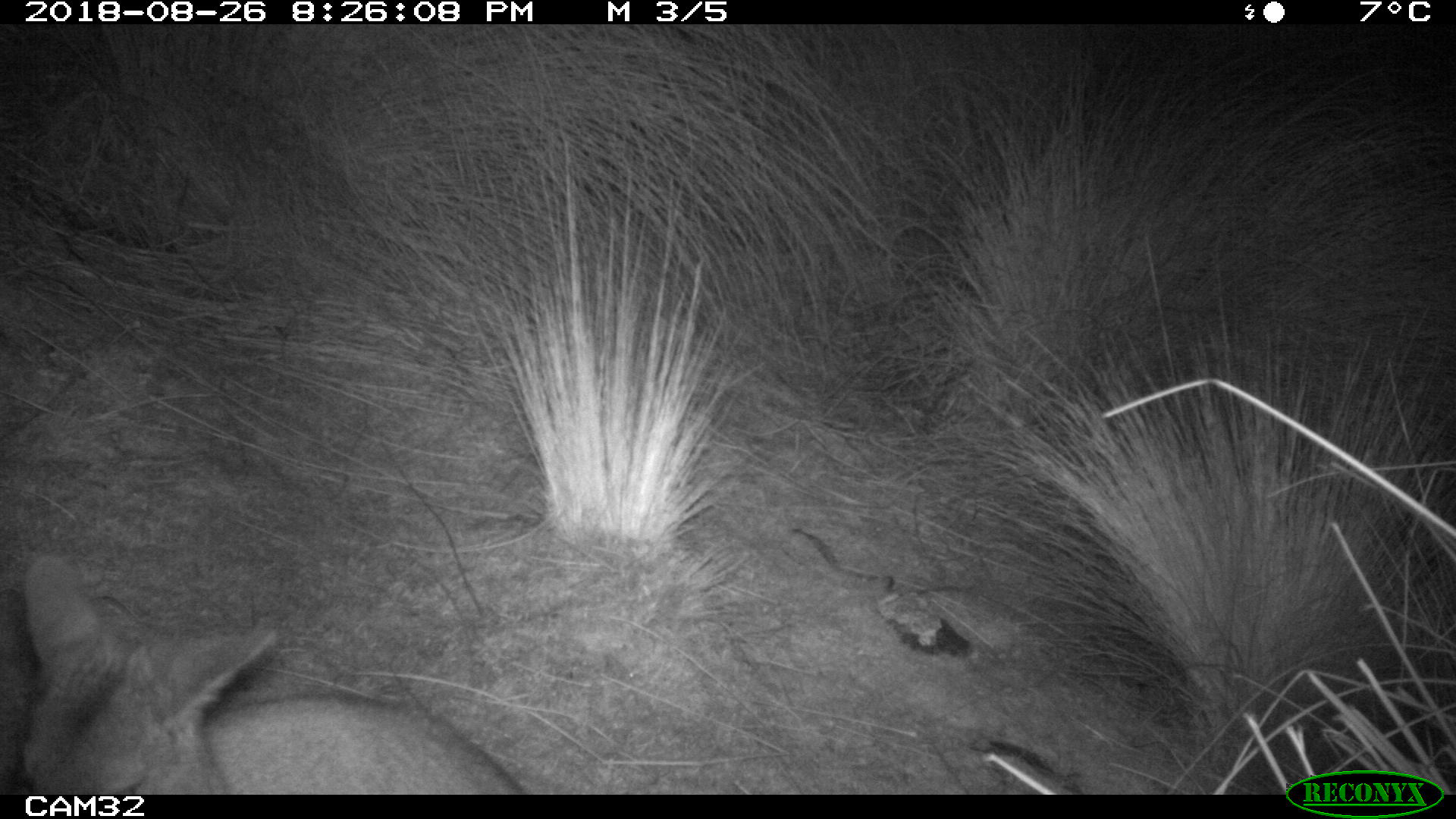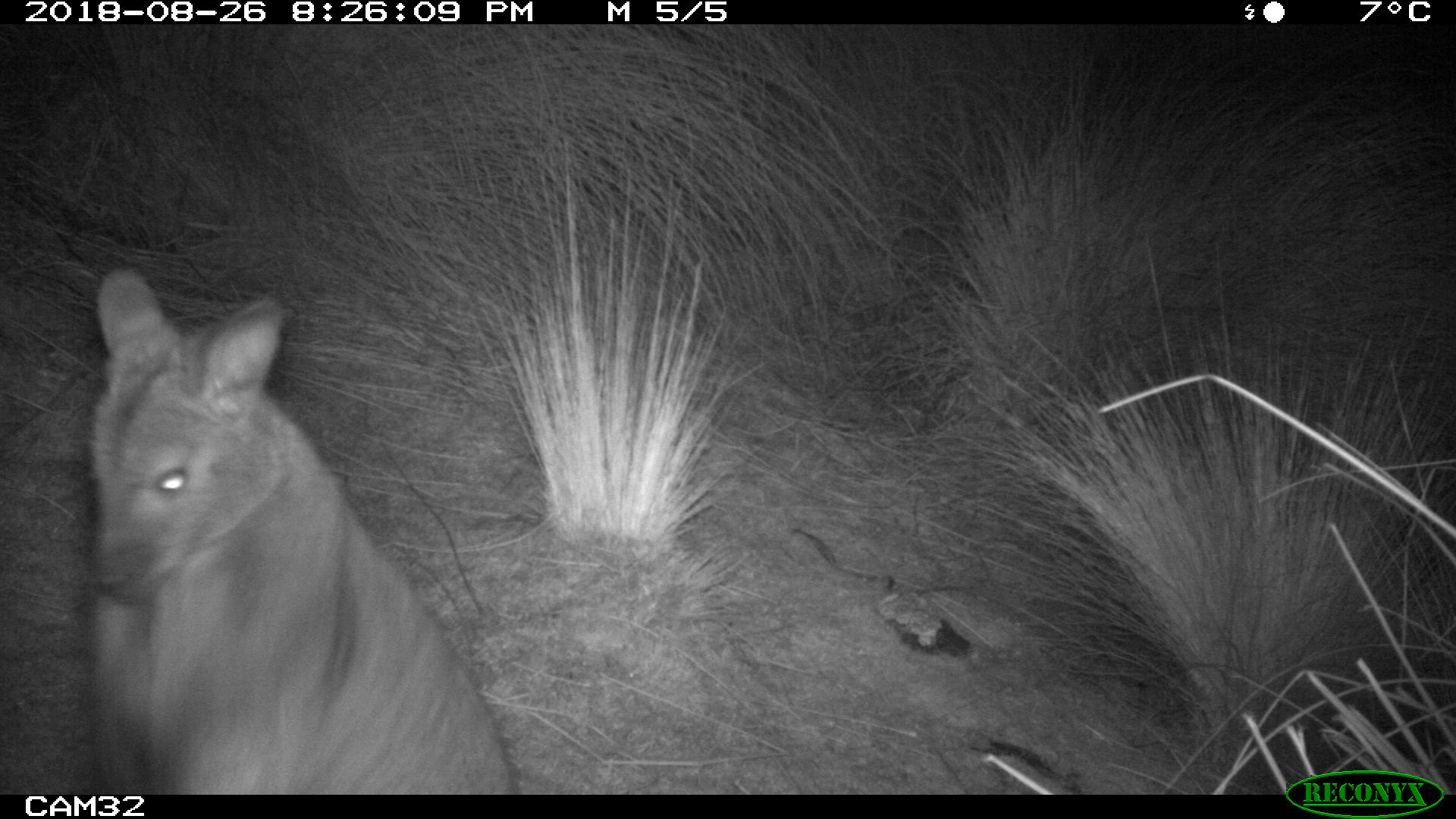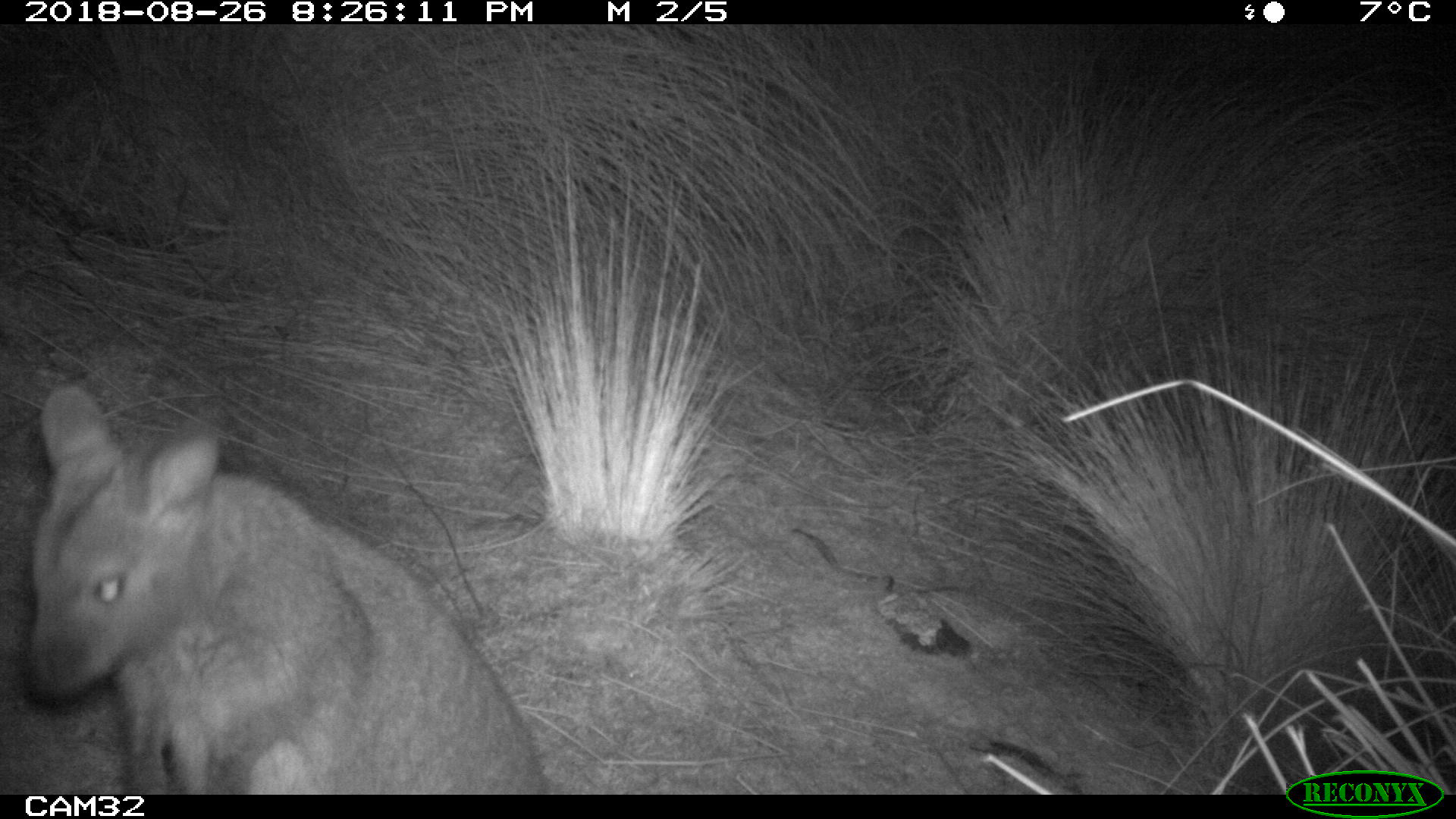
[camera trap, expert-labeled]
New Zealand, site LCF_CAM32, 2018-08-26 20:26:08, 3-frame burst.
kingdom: Animalia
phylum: Chordata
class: Mammalia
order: Diprotodontia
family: Macropodidae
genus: Notamacropus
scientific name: Notamacropus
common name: wallaby